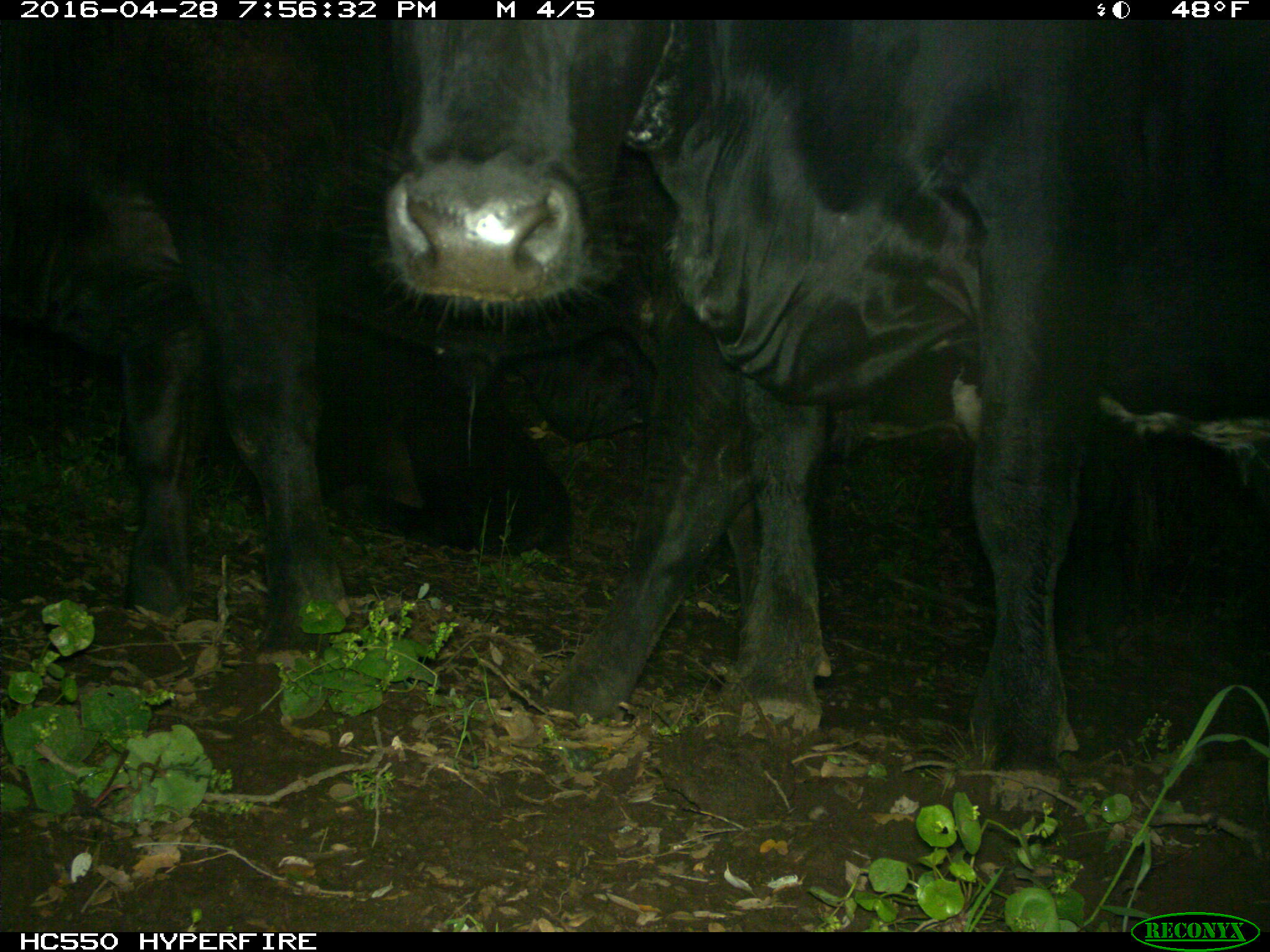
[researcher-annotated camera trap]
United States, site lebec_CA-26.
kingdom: Animalia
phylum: Chordata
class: Mammalia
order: Artiodactyla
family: Bovidae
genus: Bos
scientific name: Bos taurus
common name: domestic cow